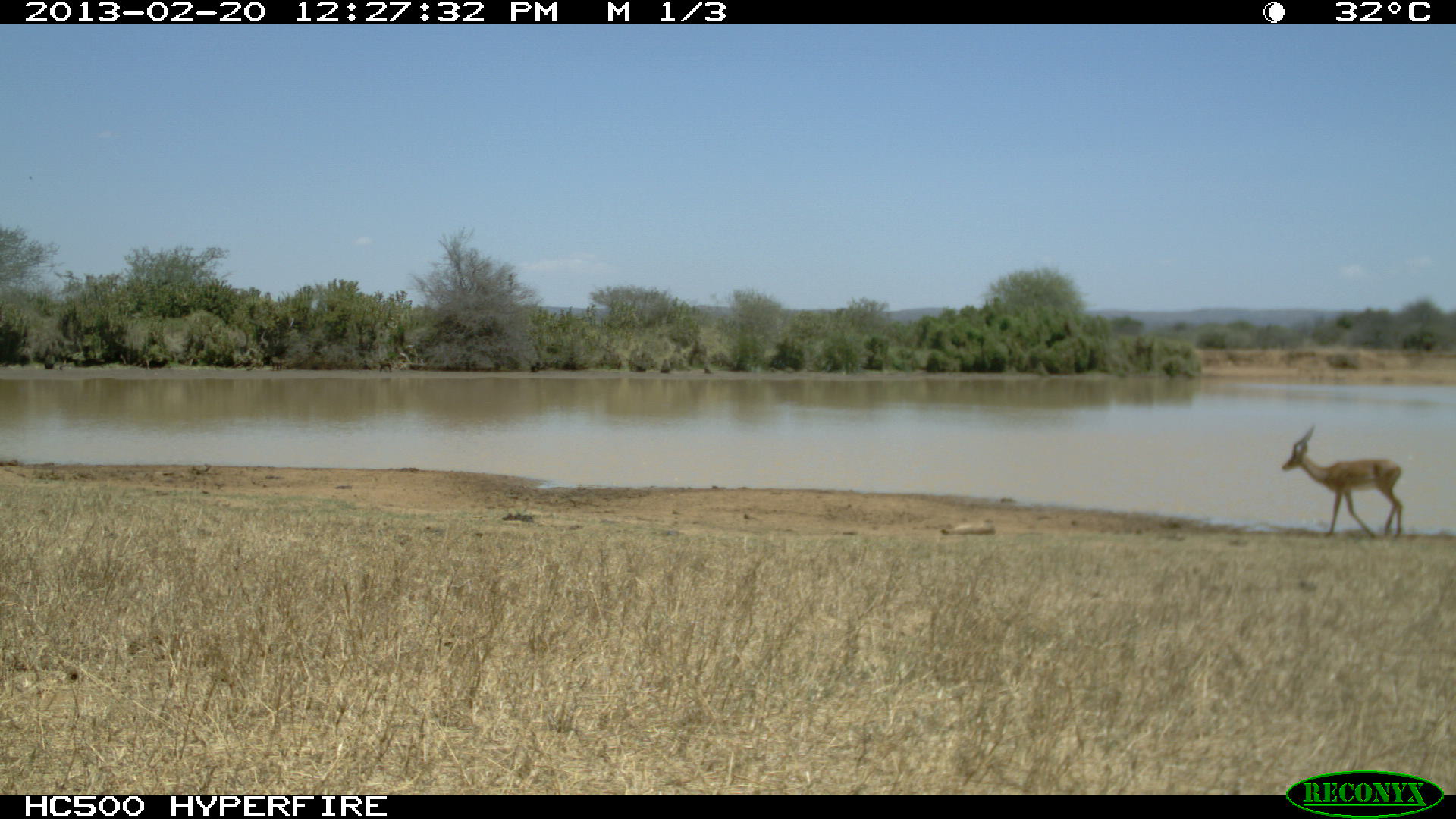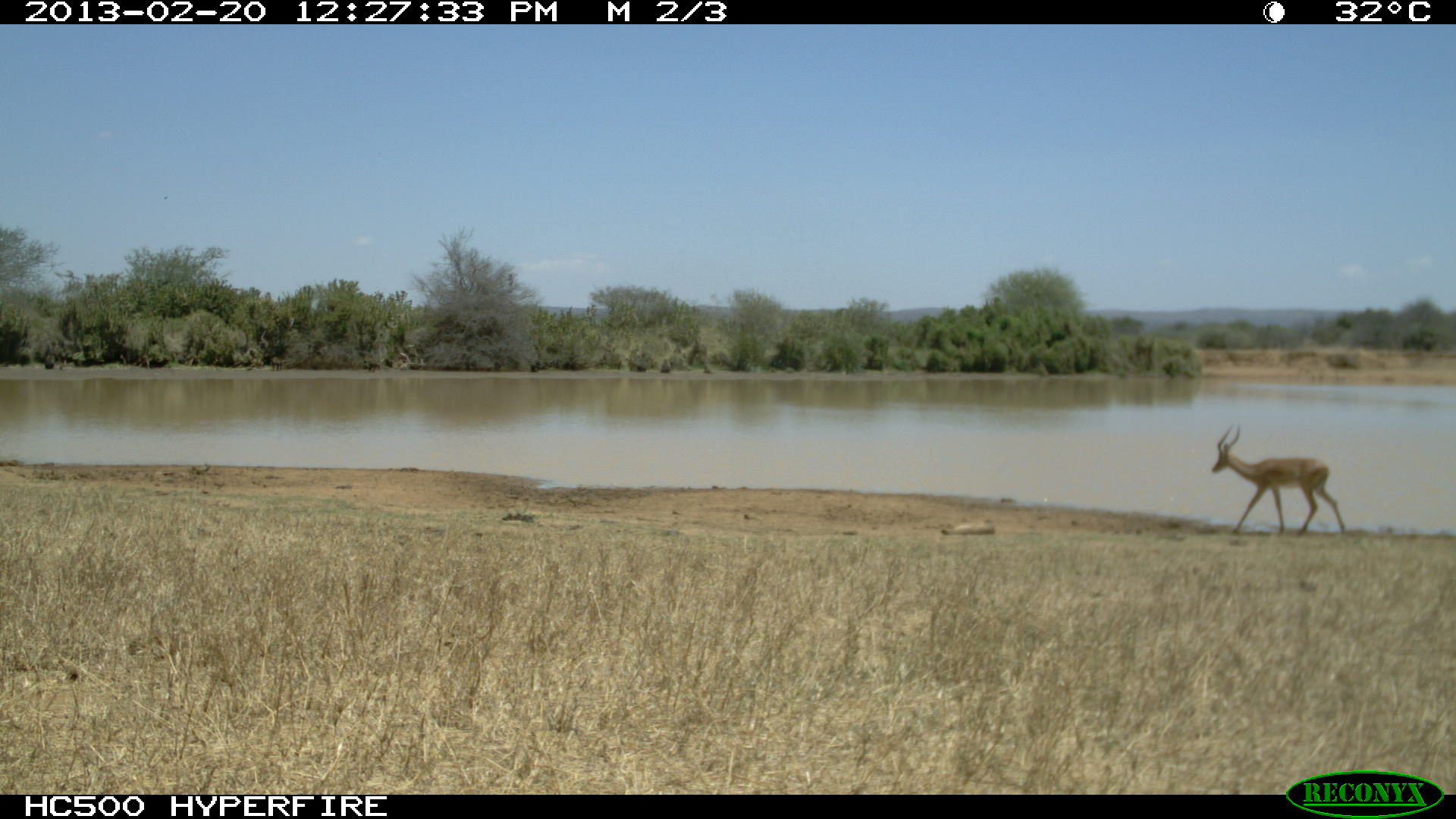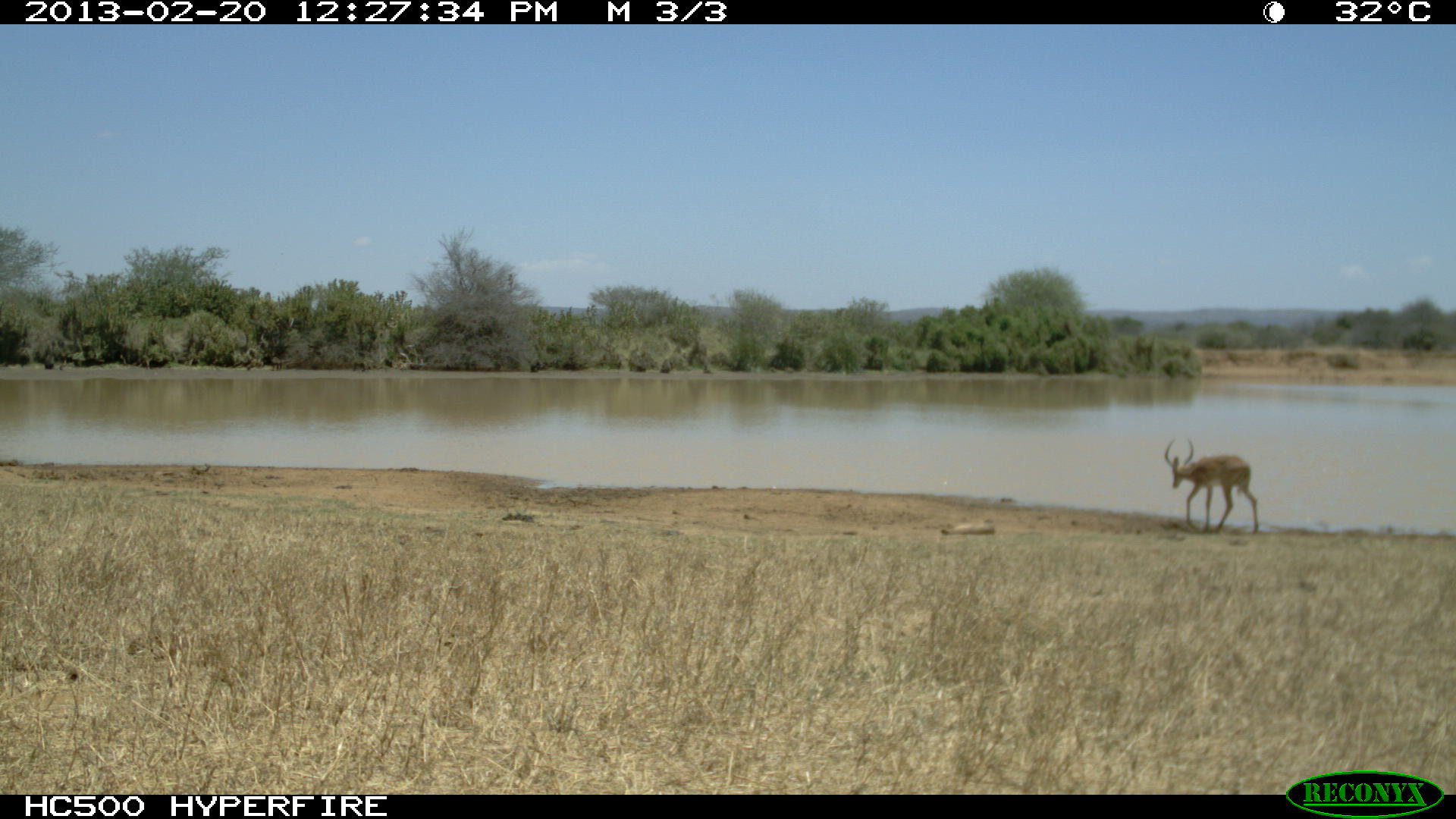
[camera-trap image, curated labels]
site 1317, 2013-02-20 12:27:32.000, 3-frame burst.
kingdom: Animalia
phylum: Chordata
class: Mammalia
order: Artiodactyla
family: Bovidae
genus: Aepyceros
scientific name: Aepyceros melampus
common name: impala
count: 2